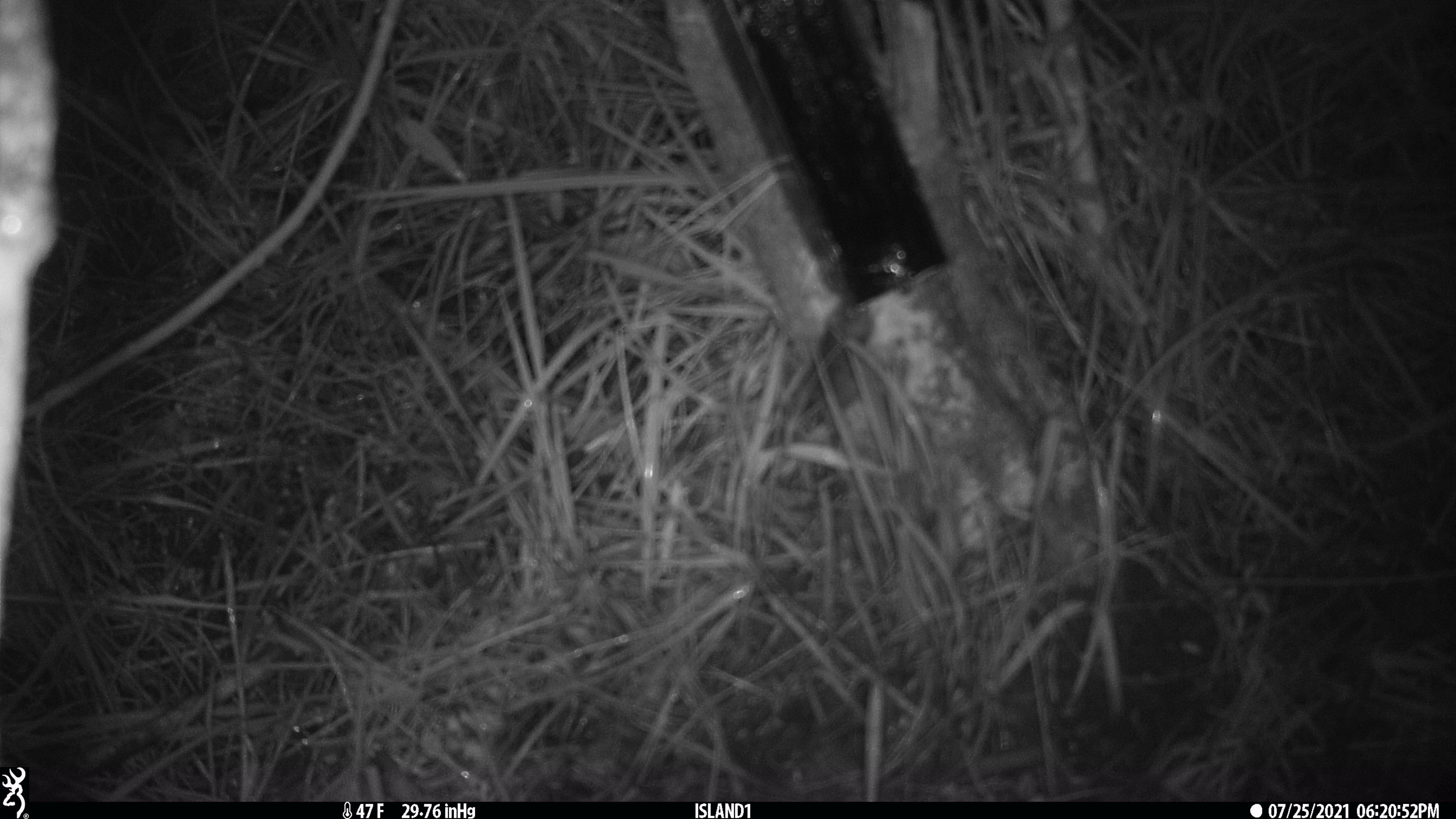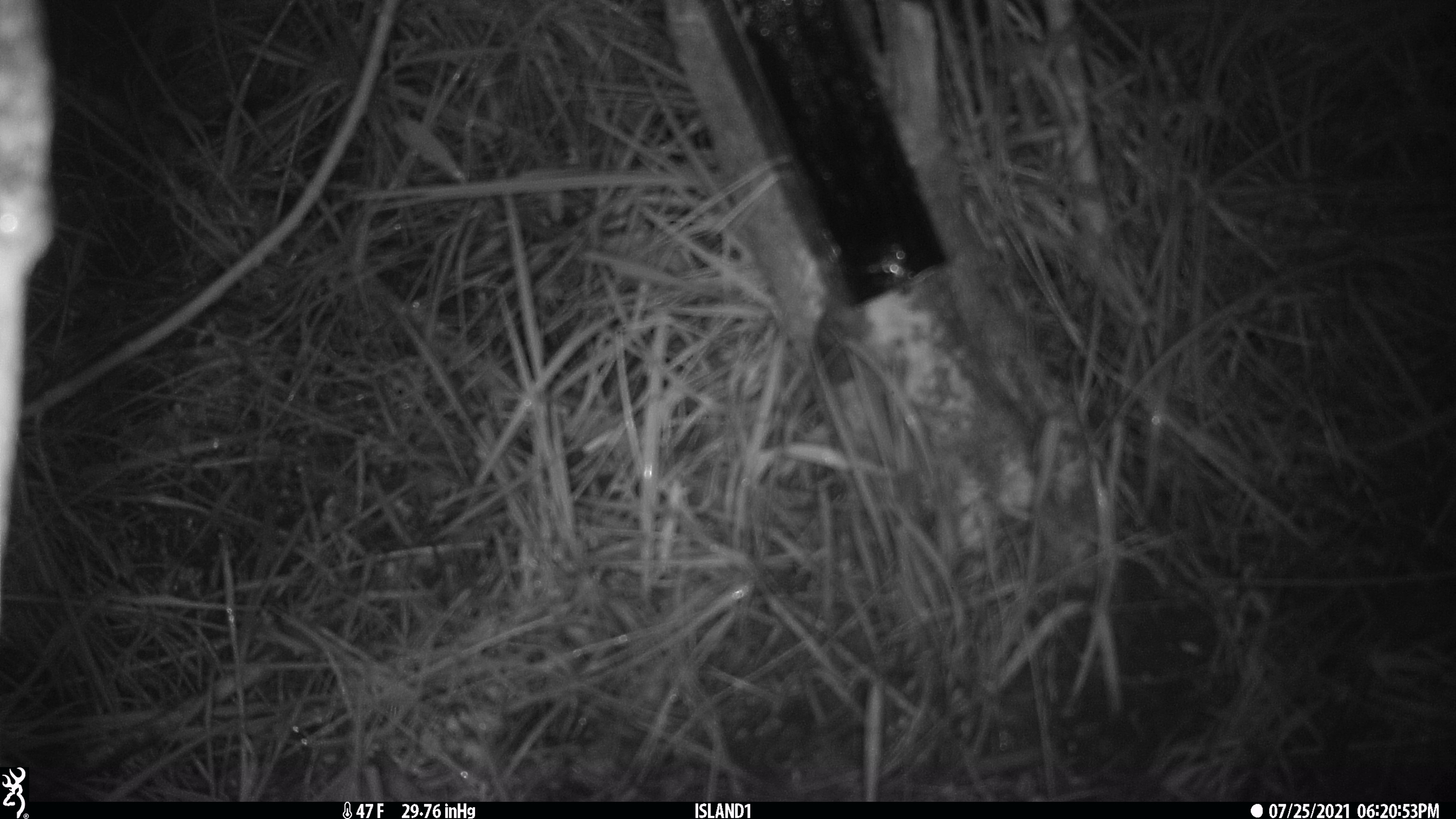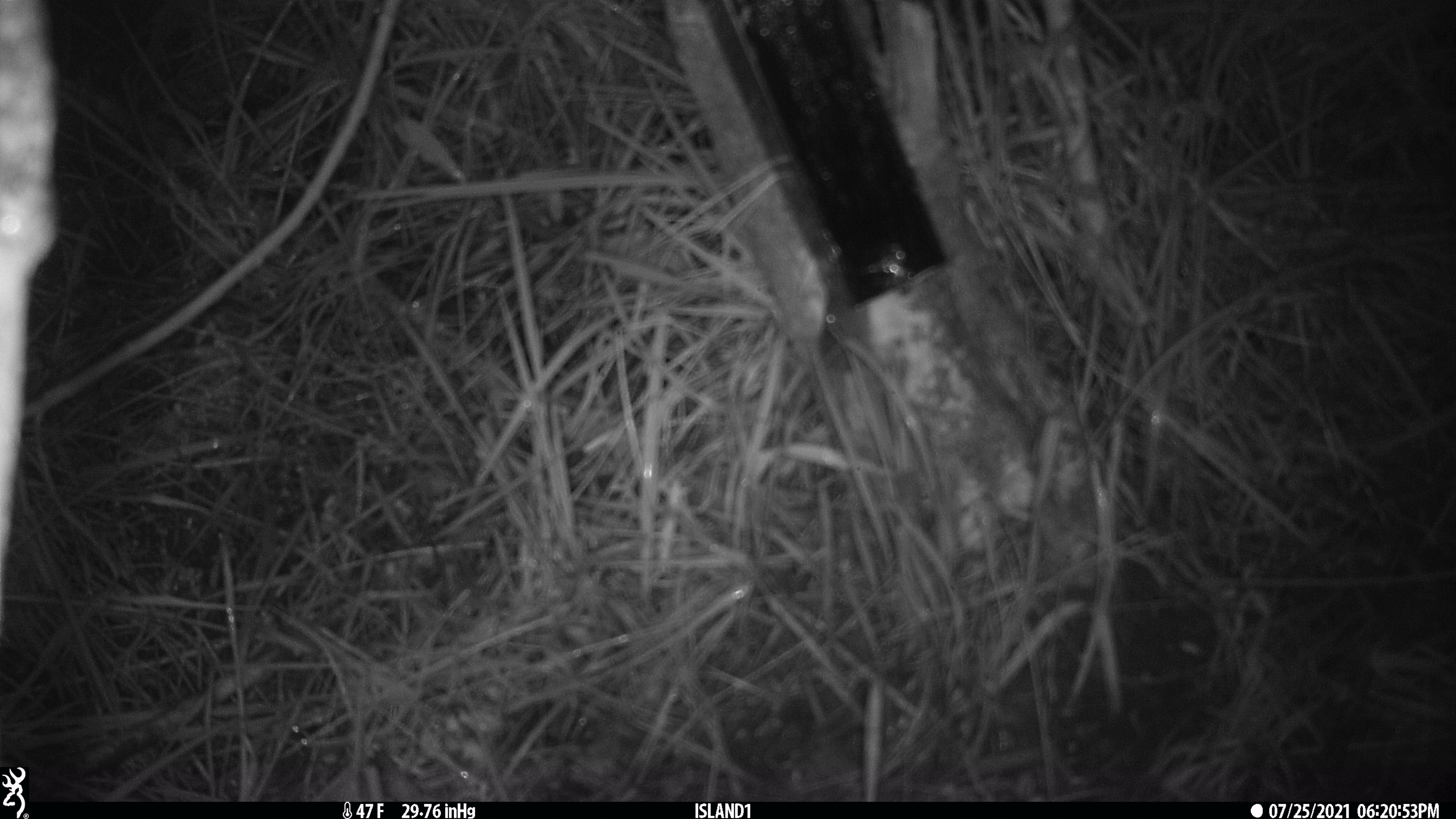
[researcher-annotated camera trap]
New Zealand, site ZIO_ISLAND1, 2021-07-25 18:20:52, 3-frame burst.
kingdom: Animalia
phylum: Chordata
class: Mammalia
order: Rodentia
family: Muridae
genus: Mus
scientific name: Mus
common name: mouse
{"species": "mouse (Mus)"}